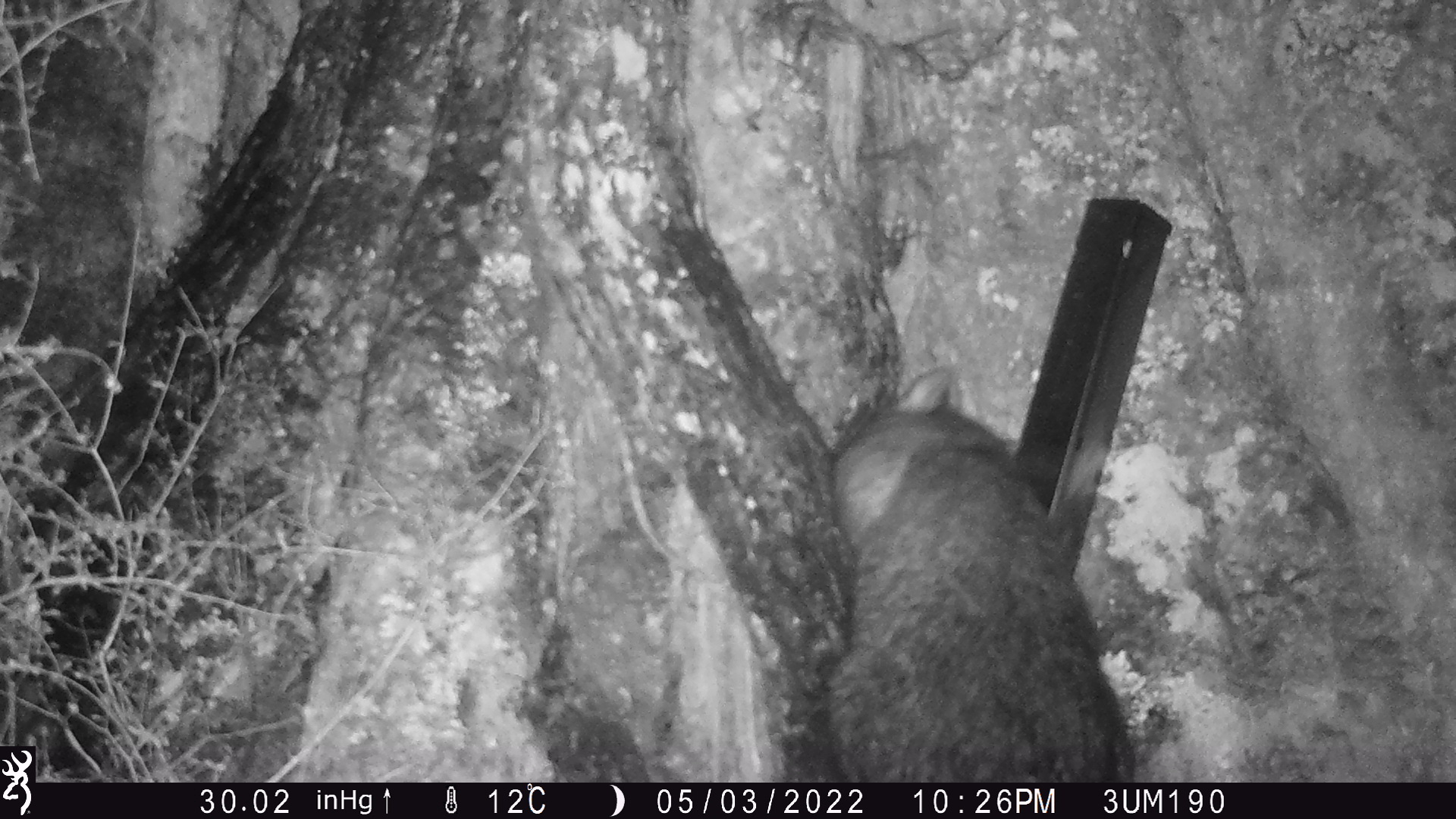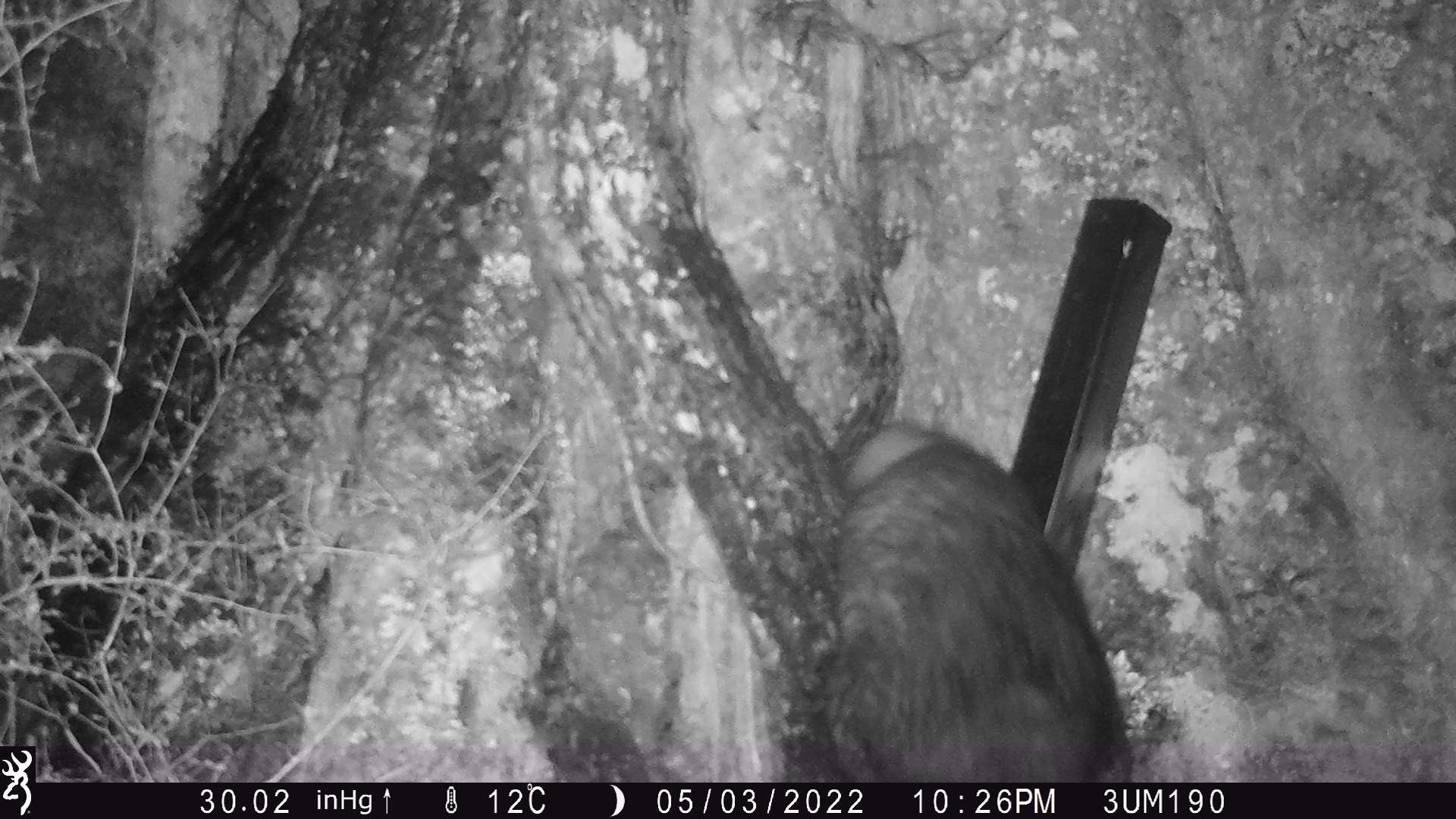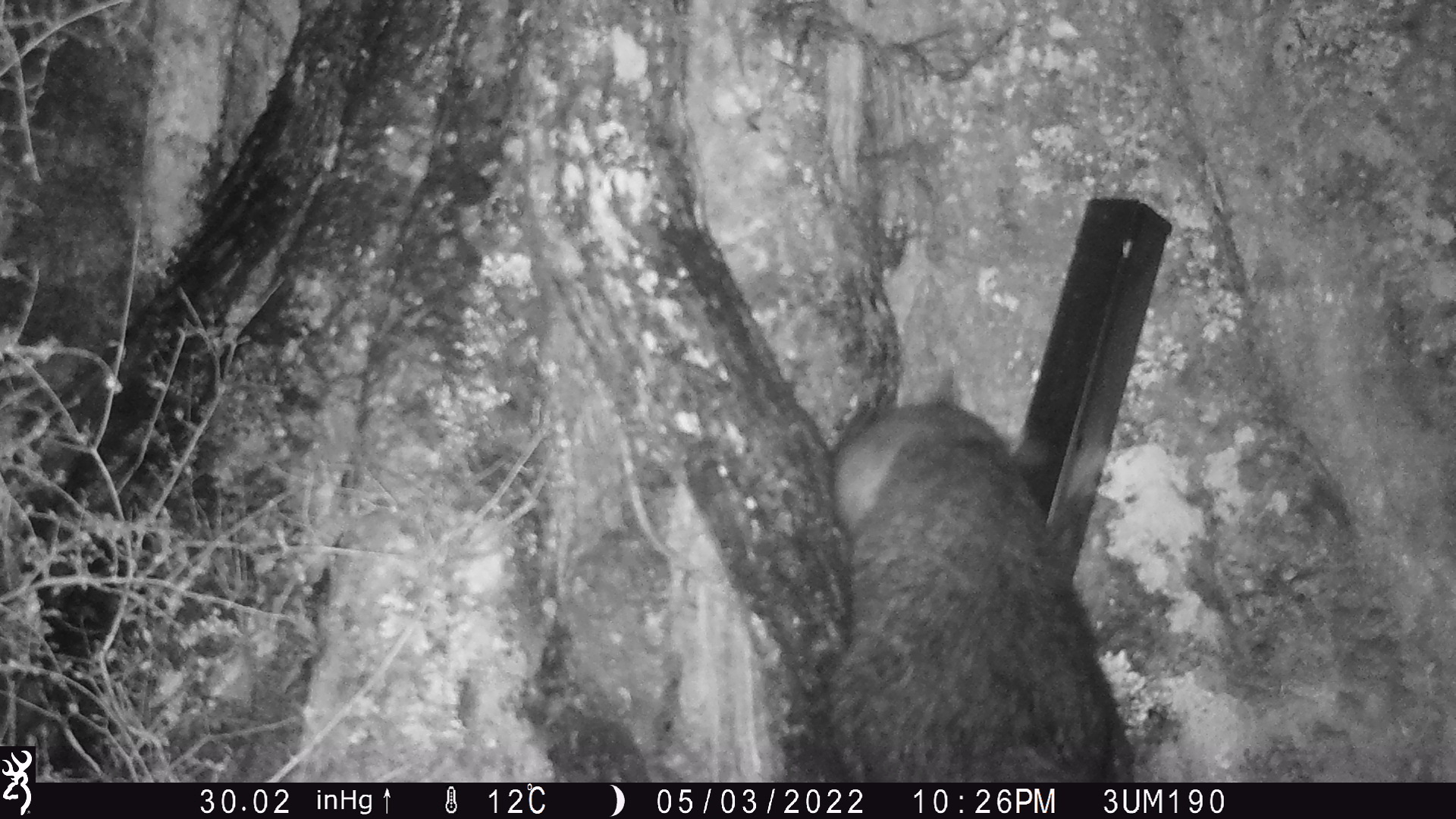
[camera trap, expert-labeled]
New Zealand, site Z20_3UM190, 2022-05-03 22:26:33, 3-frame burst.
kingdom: Animalia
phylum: Chordata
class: Mammalia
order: Diprotodontia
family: Phalangeridae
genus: Trichosurus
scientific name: Trichosurus vulpecula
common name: common brushtail possum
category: possum